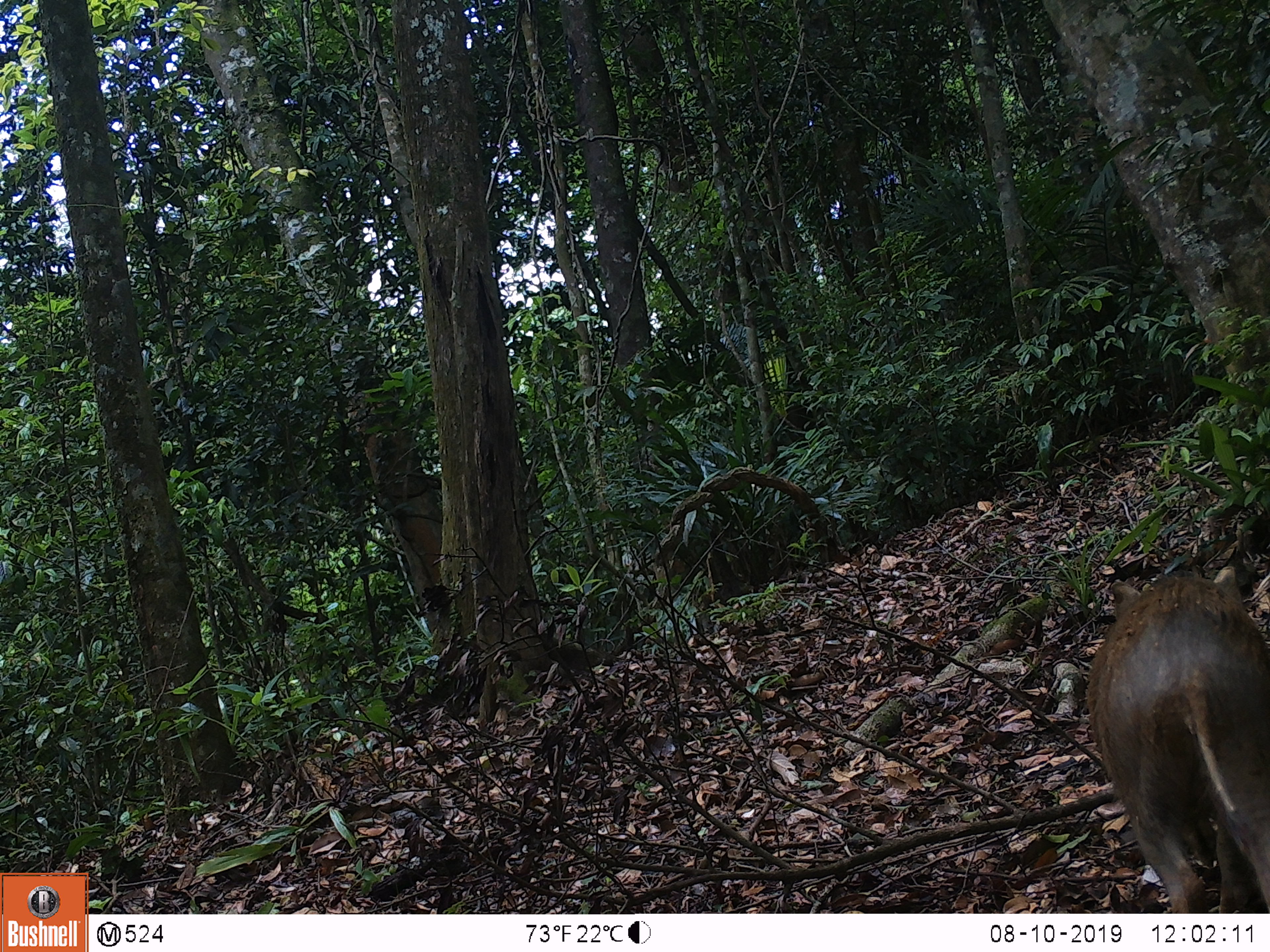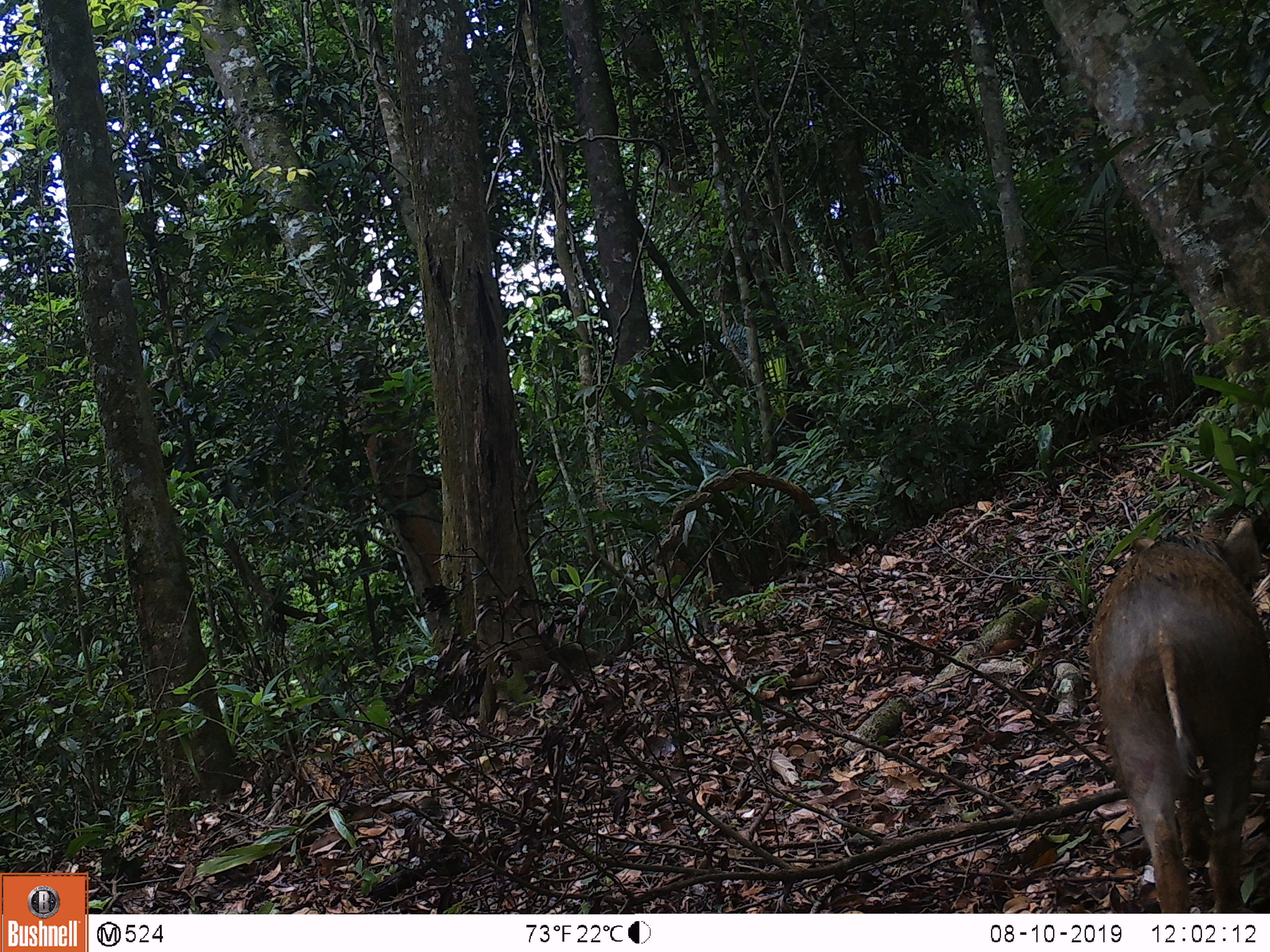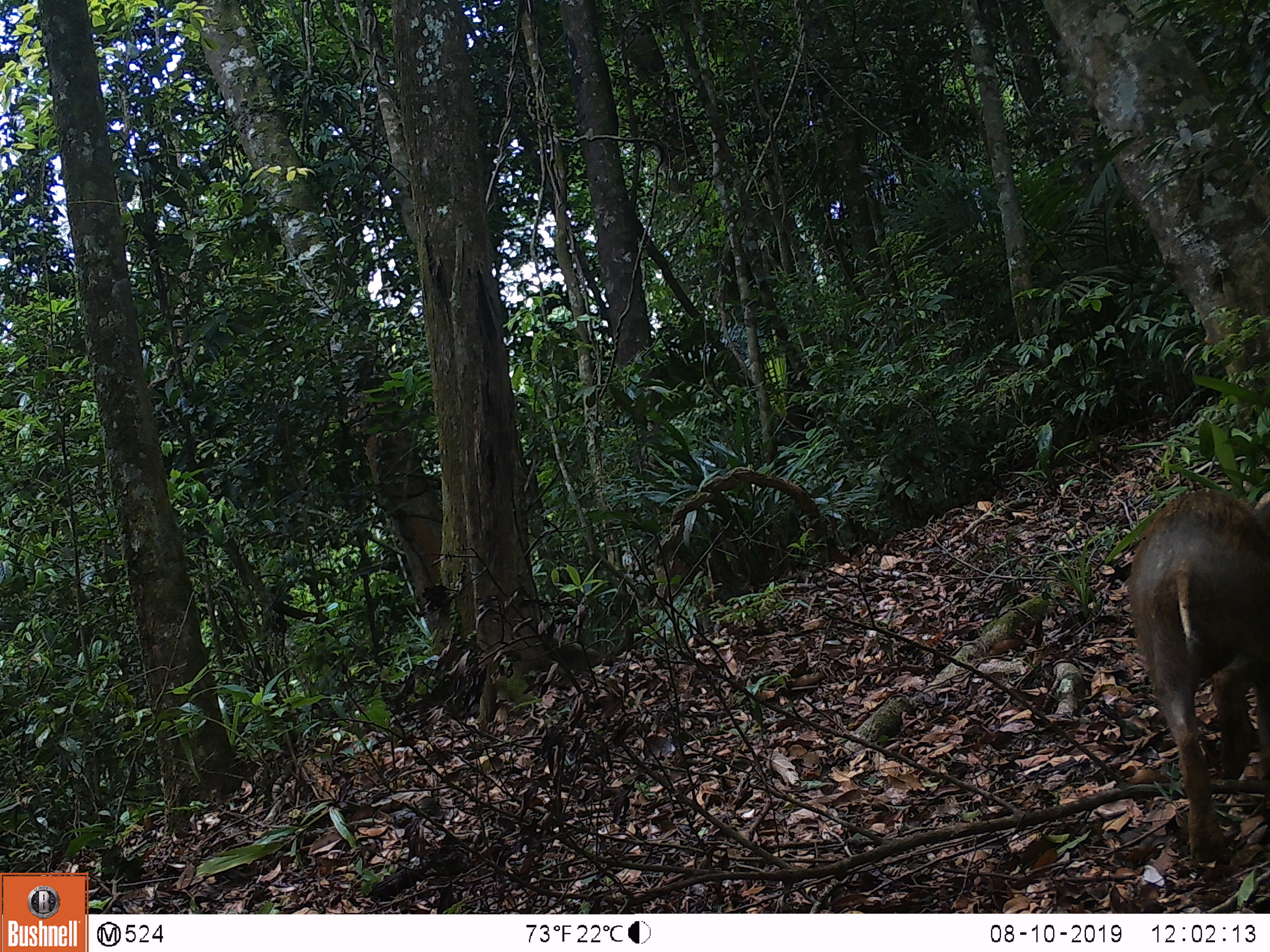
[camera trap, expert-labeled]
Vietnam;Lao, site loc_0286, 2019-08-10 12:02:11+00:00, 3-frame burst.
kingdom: Animalia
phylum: Chordata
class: Mammalia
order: Artiodactyla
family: Suidae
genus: Sus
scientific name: Sus scrofa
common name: eurasian wild pig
Eurasian wild pig (Sus scrofa). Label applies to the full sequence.